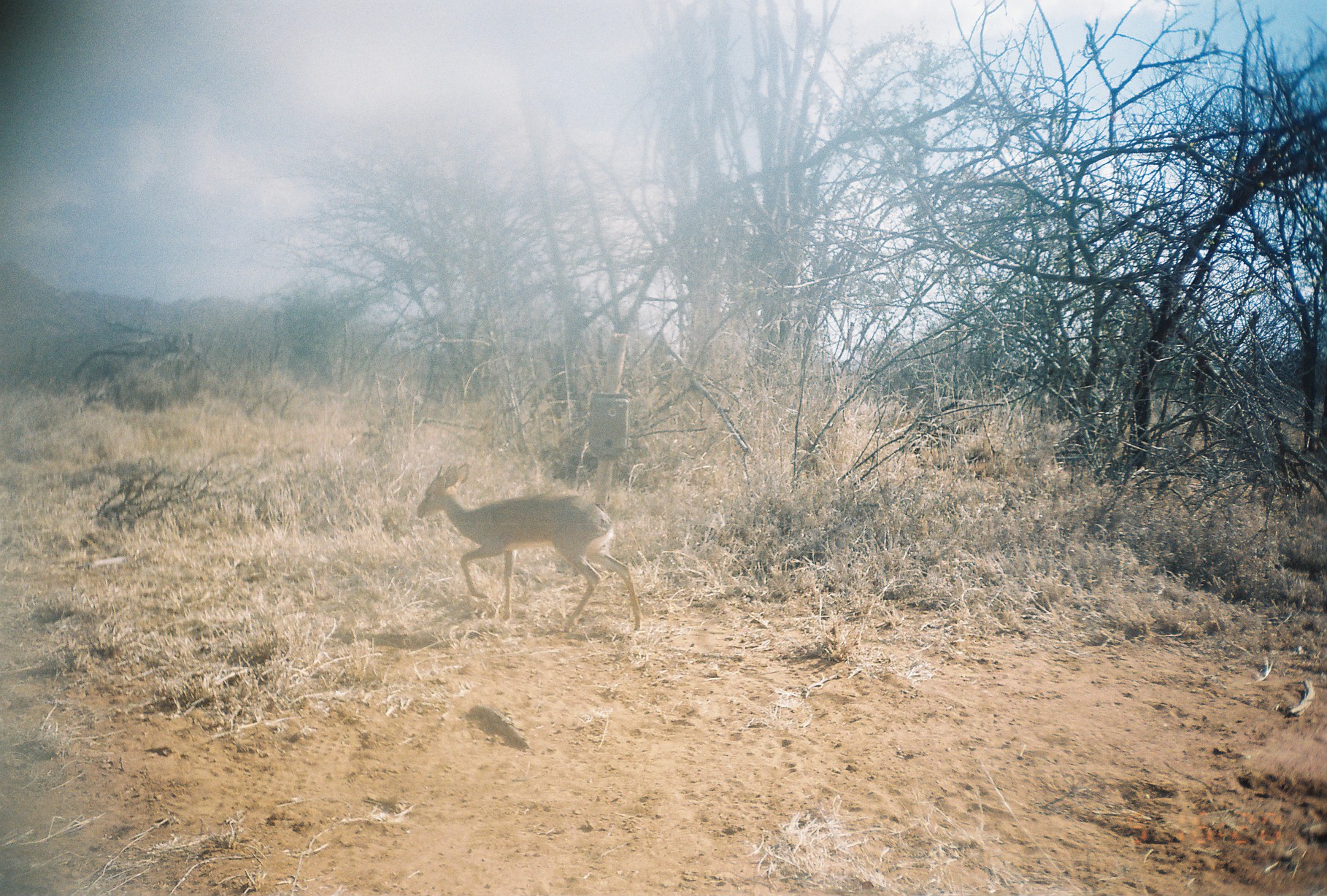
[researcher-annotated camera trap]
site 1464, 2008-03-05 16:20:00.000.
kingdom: Animalia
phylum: Chordata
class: Mammalia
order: Artiodactyla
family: Bovidae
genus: Madoqua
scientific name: Madoqua guentheri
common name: günther's dik-dik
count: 1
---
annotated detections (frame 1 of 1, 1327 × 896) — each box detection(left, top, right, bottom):
madoqua guentheri: detection(415, 462, 643, 632)